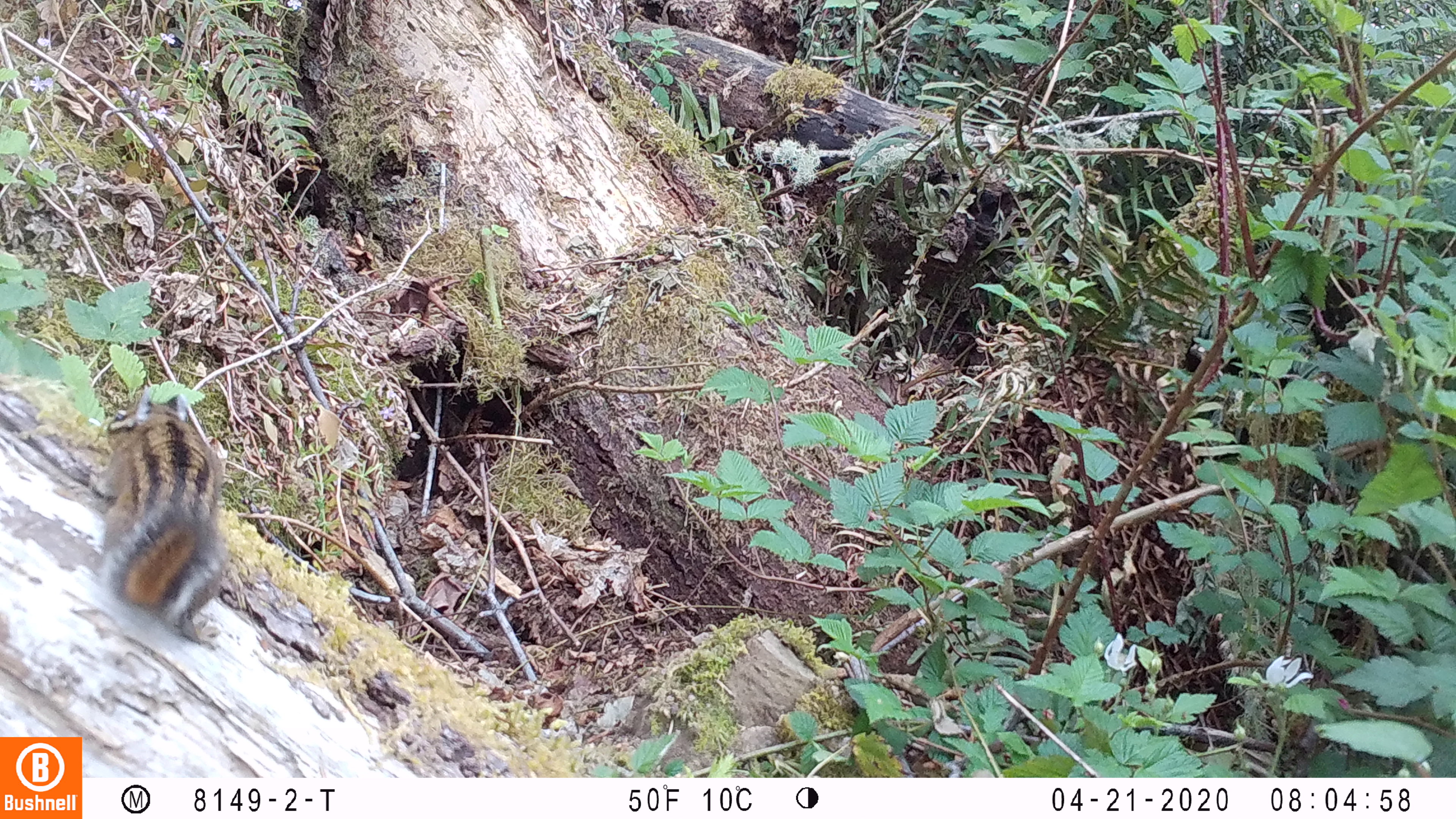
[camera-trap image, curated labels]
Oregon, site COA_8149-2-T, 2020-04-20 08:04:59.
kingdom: Animalia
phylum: Chordata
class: Mammalia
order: Rodentia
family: Sciuridae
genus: Neotamias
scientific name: Neotamias townsendii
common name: townsend's chipmunk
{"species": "townsend's chipmunk (Neotamias townsendii)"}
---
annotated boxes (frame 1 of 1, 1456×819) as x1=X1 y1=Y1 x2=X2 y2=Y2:
townsend's chipmunk: x1=96 y1=384 x2=230 y2=656